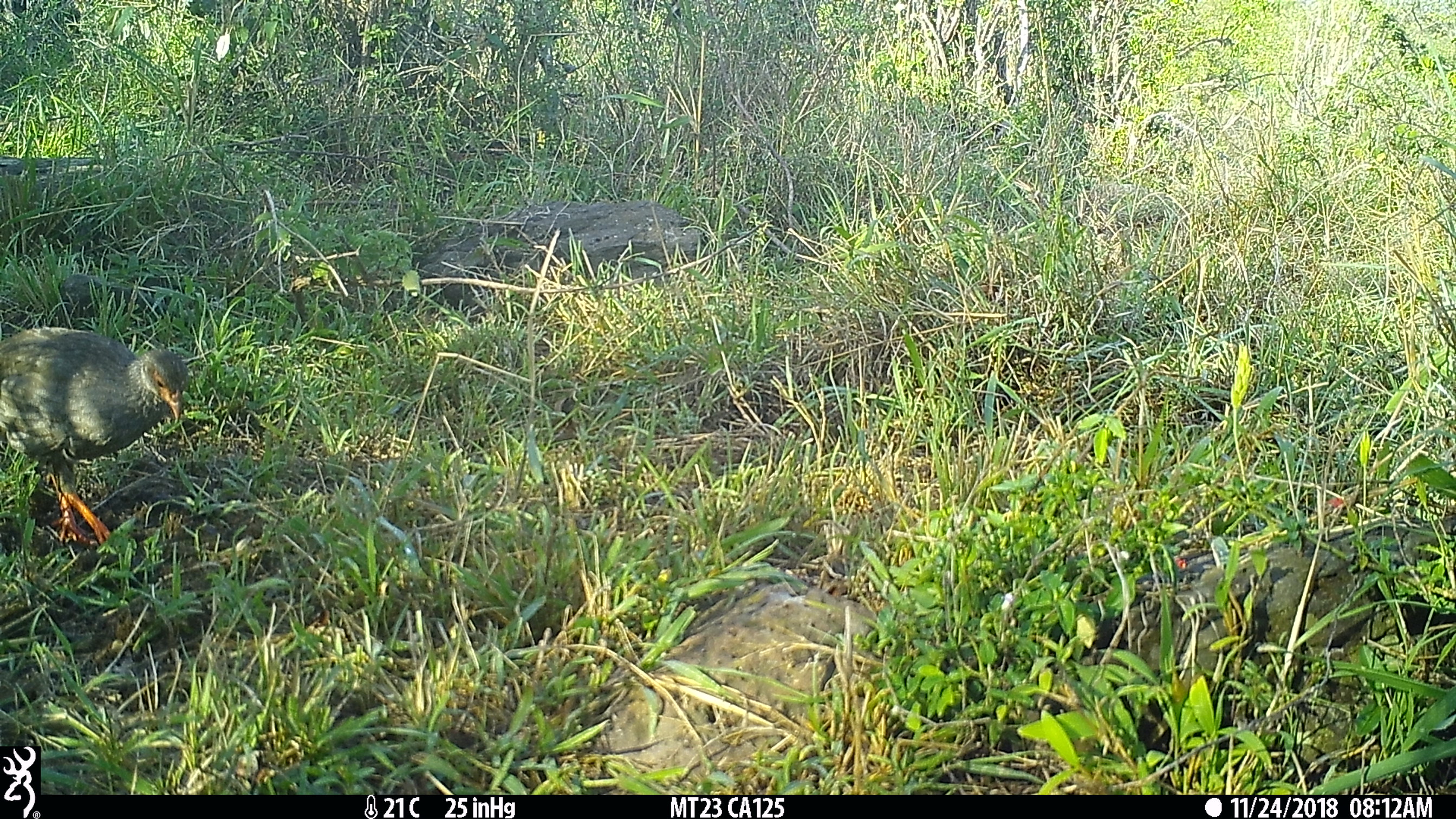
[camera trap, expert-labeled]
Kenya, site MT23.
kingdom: Animalia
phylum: Chordata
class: Aves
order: Galliformes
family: Phasianidae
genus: Pternistis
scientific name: Pternistis afer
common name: red-necked spurfowl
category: francolin rednecked spurfowl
Francolin rednecked spurfowl (red-necked spurfowl) (Pternistis afer).